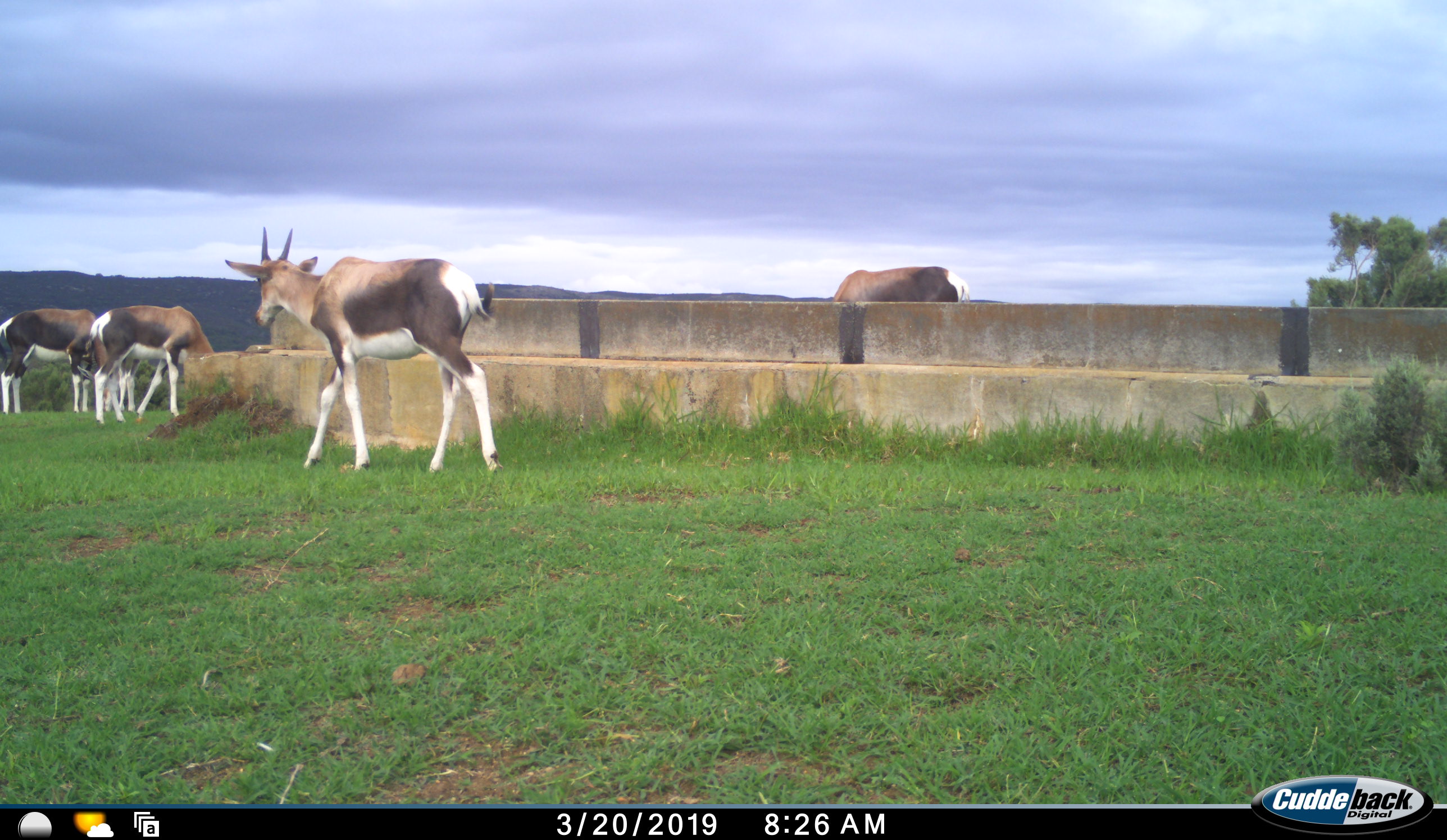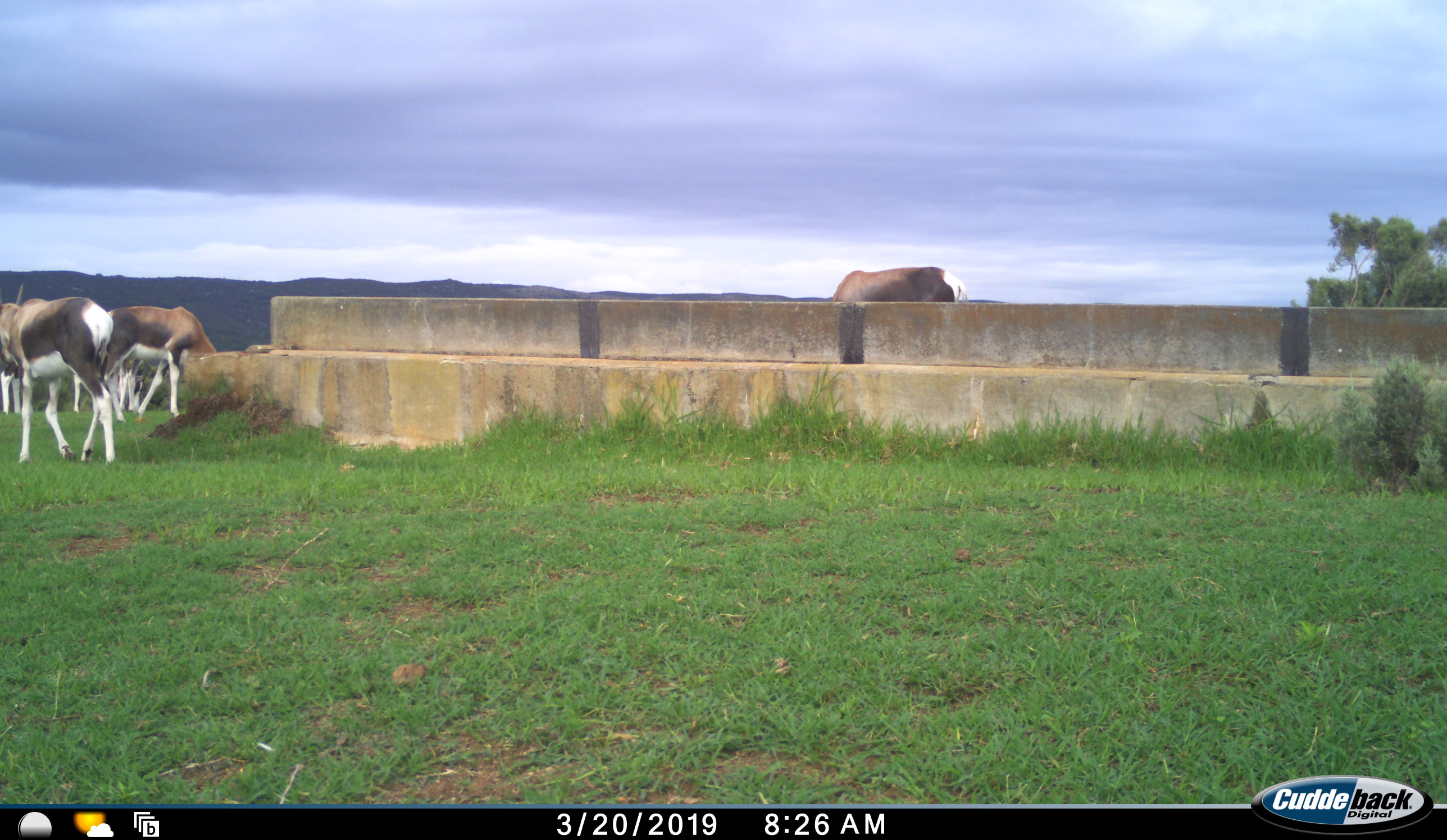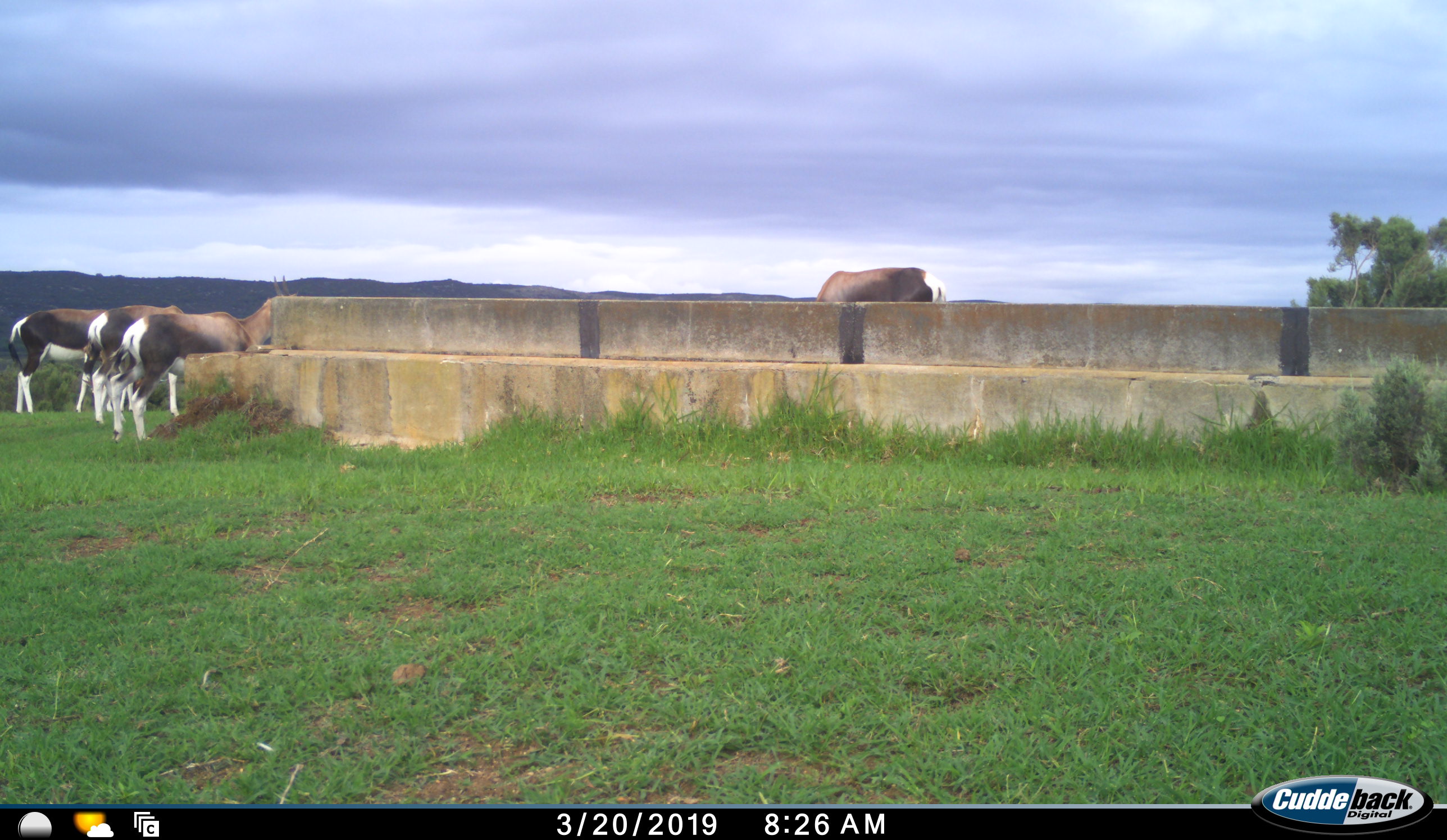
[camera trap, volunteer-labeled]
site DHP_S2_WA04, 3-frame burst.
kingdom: Animalia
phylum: Chordata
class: Mammalia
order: Artiodactyla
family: Bovidae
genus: Damaliscus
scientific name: Damaliscus pygargus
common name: bontebok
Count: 4.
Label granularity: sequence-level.